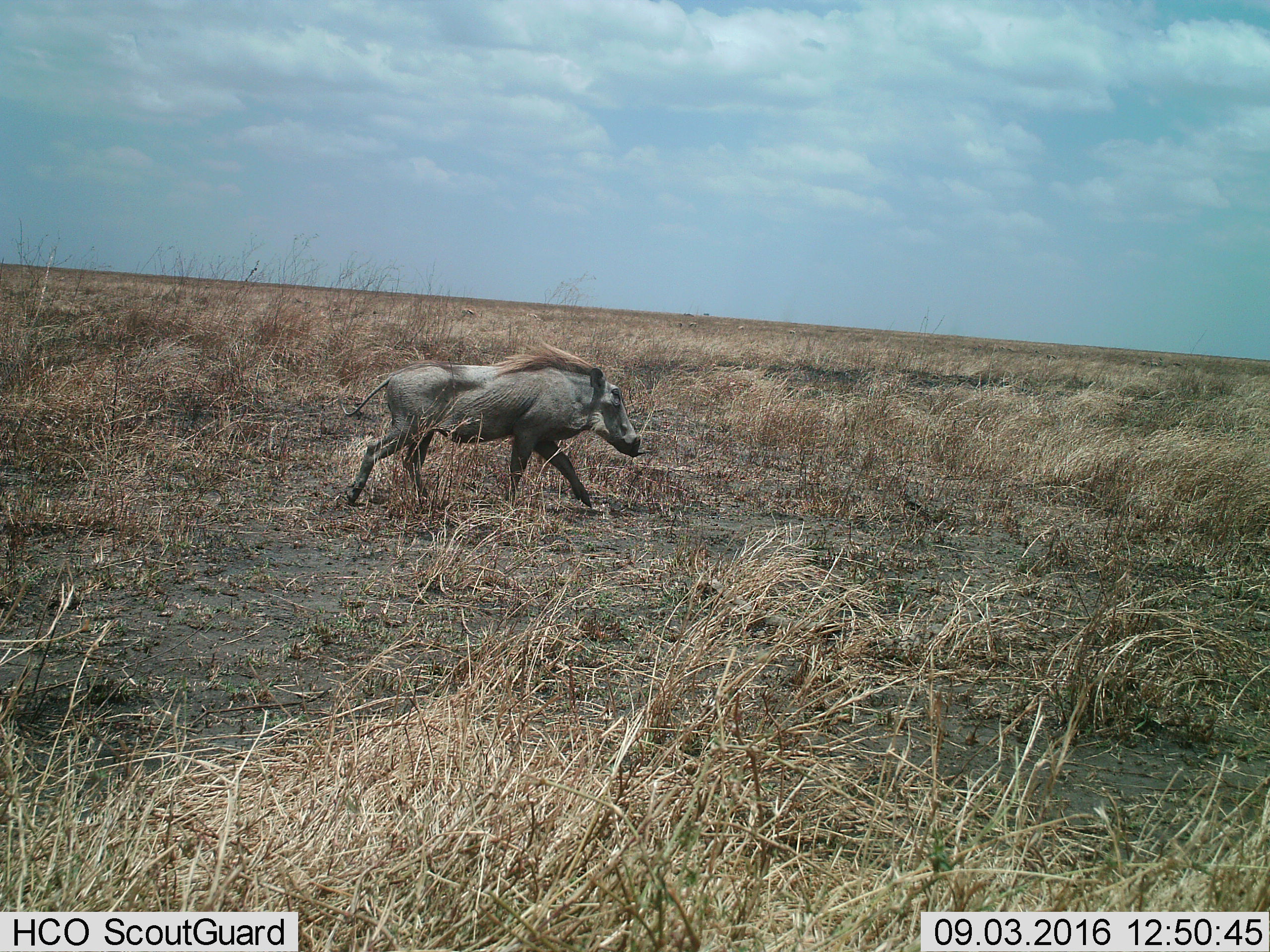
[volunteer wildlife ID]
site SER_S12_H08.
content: unidentified animal